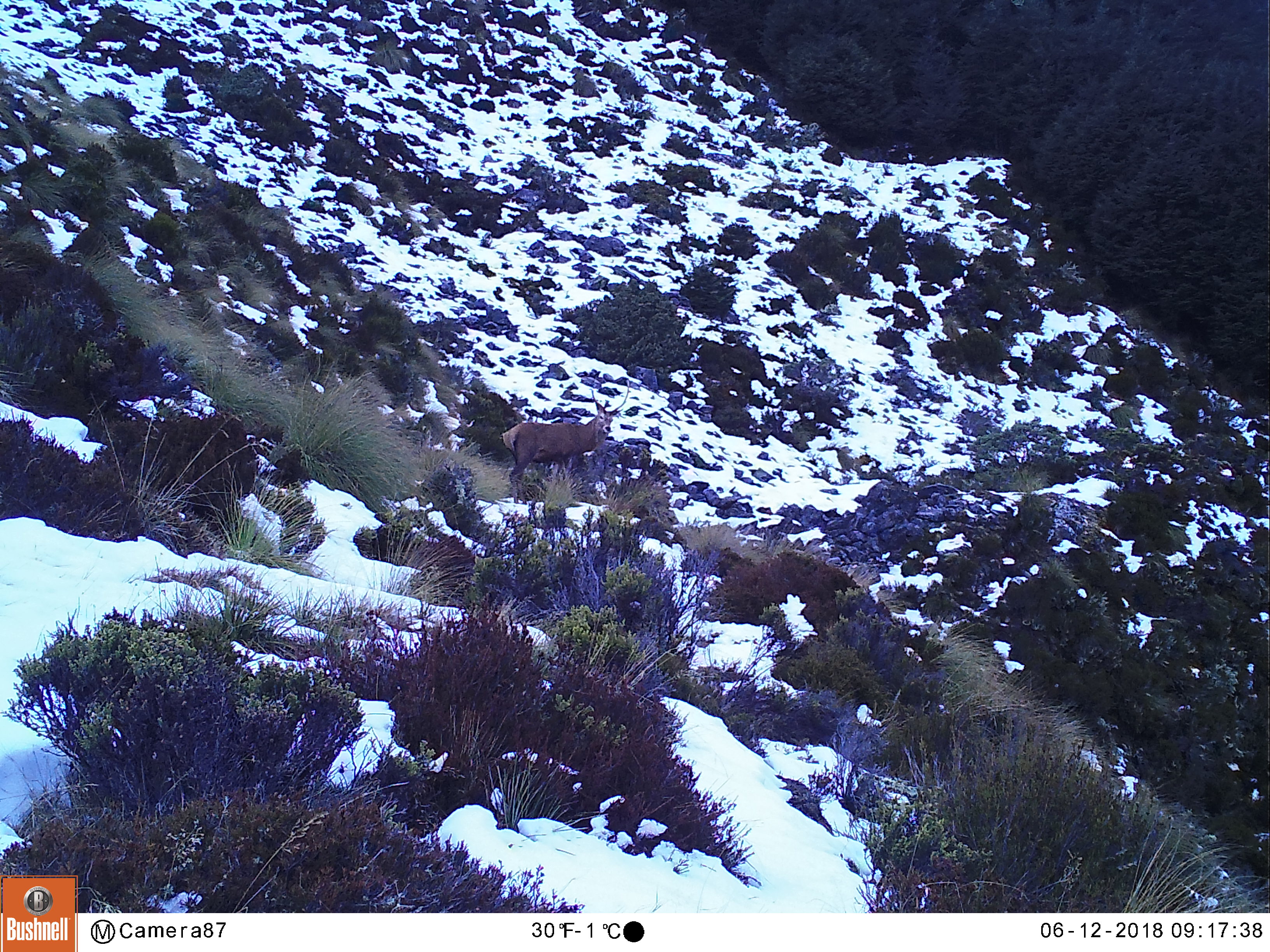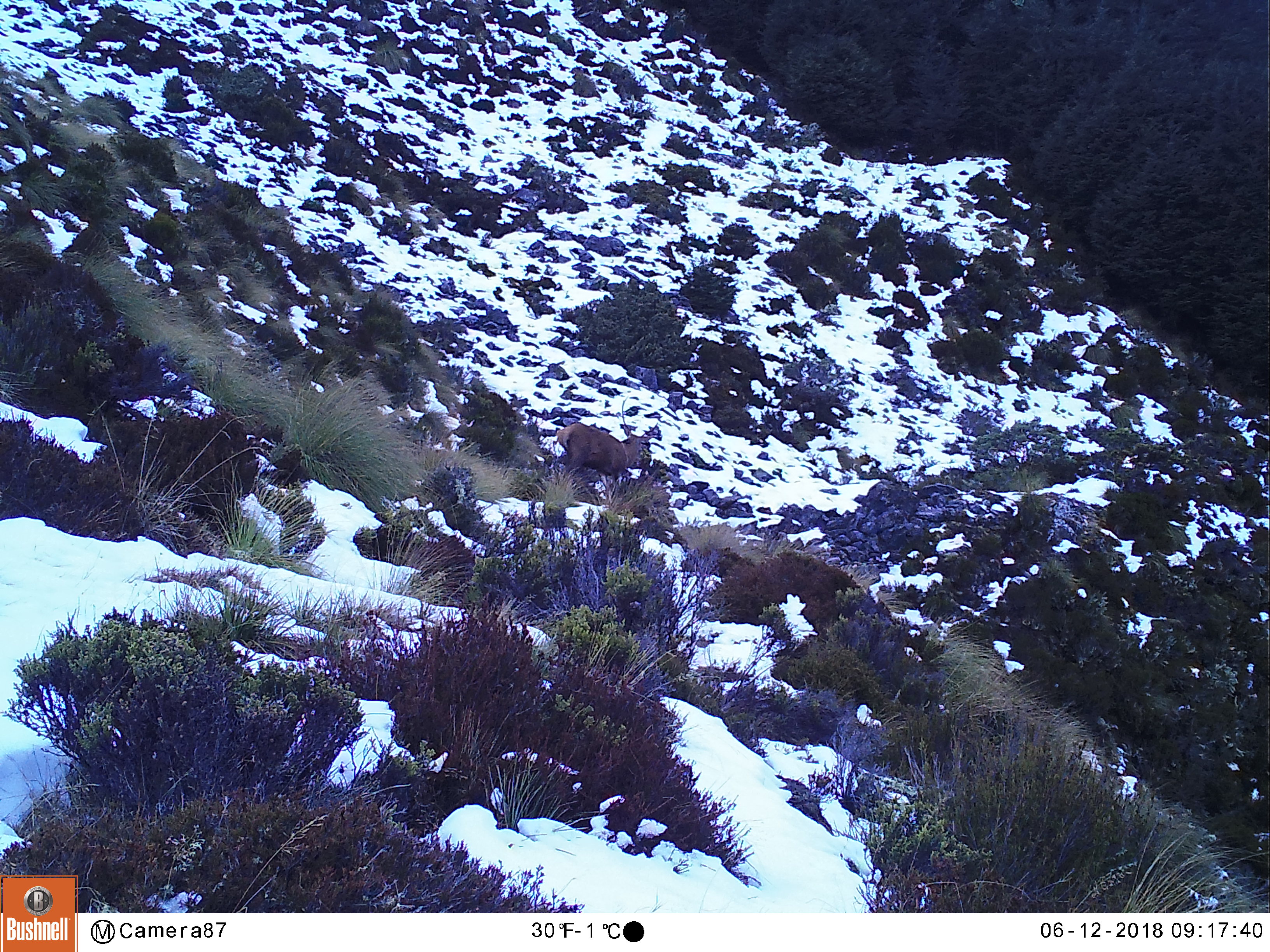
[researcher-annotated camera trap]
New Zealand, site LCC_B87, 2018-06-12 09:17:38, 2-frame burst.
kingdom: Animalia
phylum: Chordata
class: Mammalia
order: Artiodactyla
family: Cervidae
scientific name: Cervidae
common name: deer